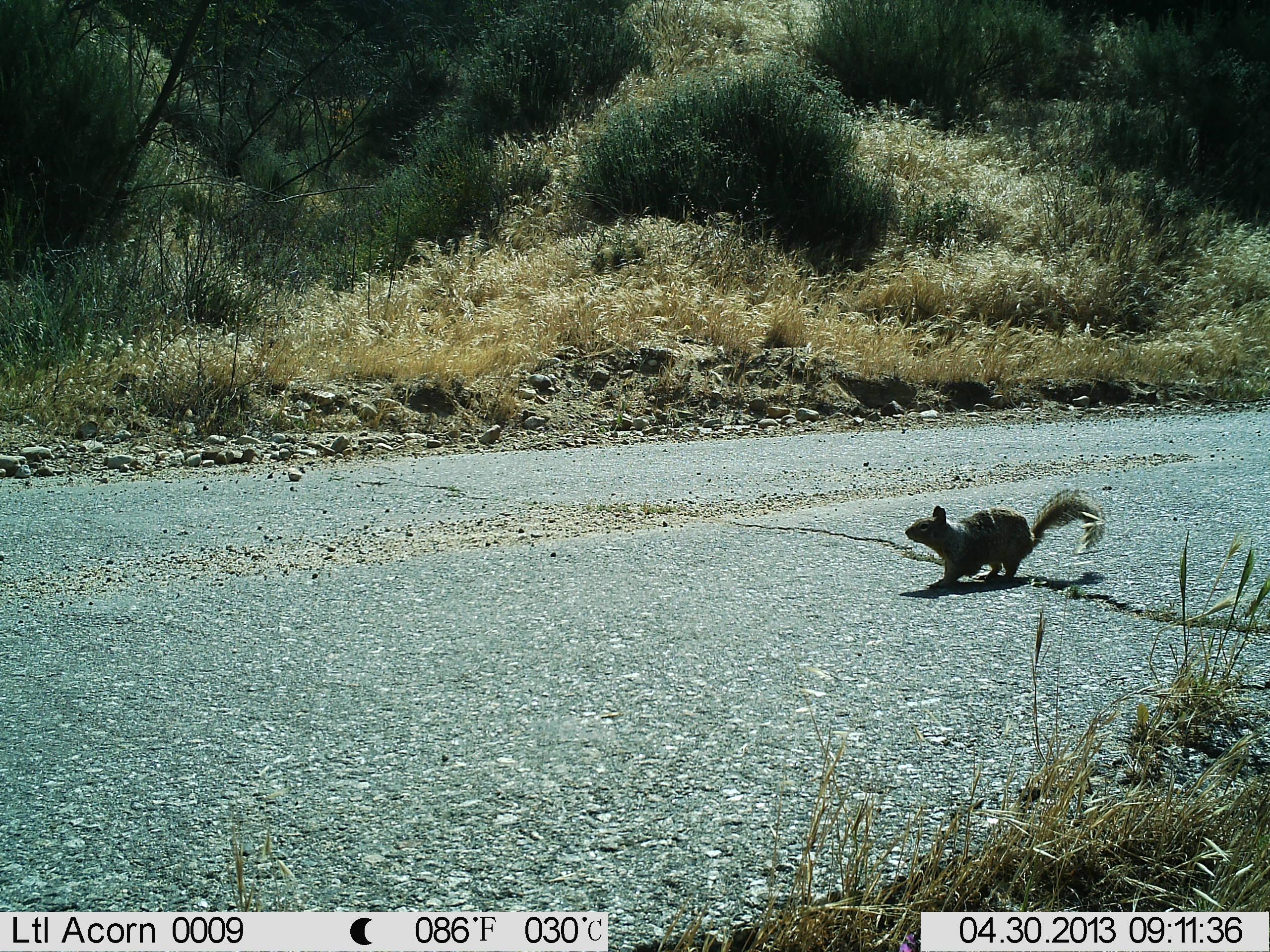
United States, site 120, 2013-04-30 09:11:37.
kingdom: Animalia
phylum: Chordata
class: Mammalia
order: Rodentia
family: Sciuridae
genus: Sciurus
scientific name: Sciurus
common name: squirrel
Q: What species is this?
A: Squirrel (Sciurus).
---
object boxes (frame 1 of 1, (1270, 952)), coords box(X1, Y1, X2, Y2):
squirrel: box(894, 482, 1113, 619)